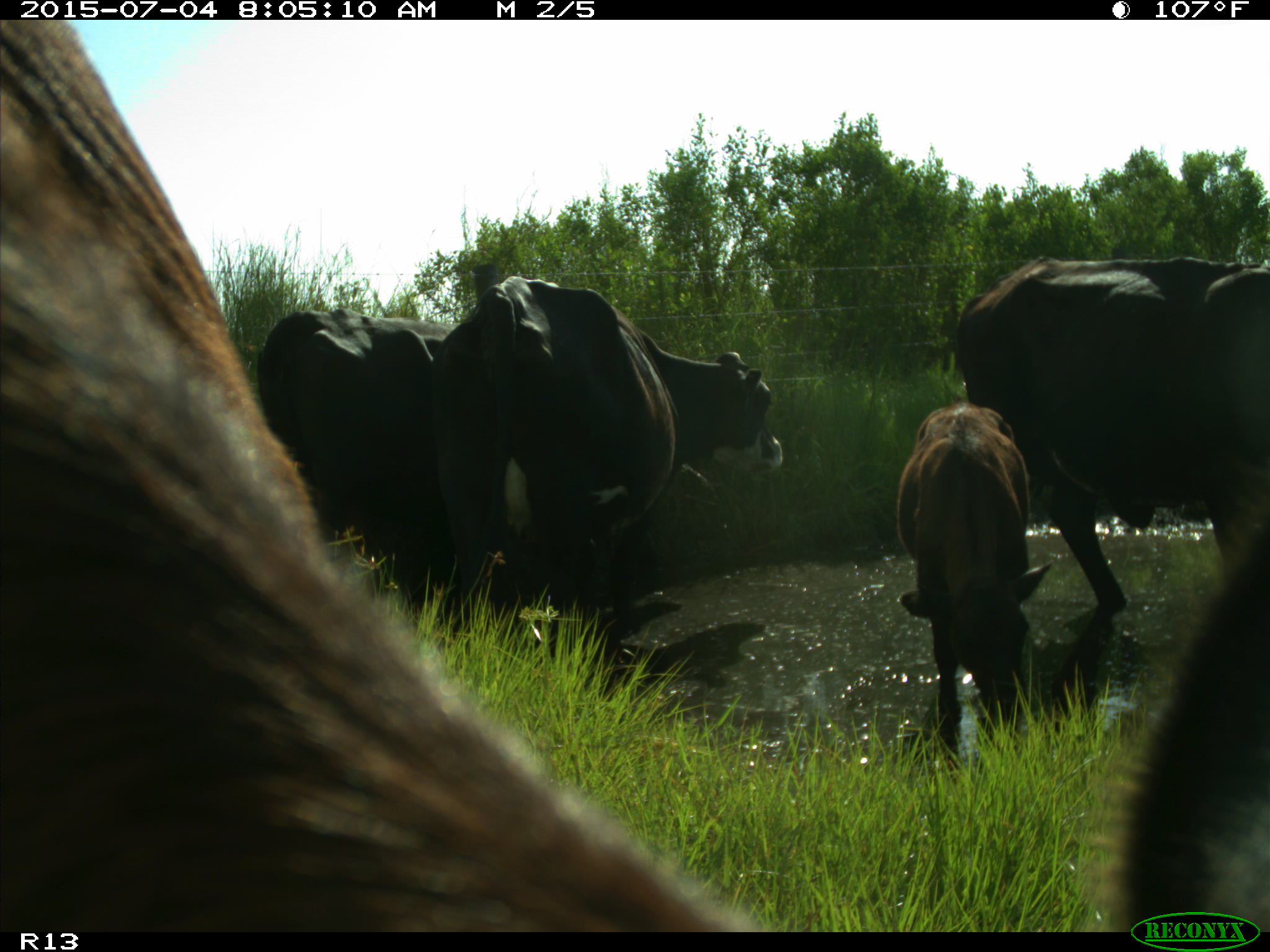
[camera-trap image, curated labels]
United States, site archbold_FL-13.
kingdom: Animalia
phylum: Chordata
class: Mammalia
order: Artiodactyla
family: Bovidae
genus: Bos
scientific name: Bos taurus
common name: domestic cow